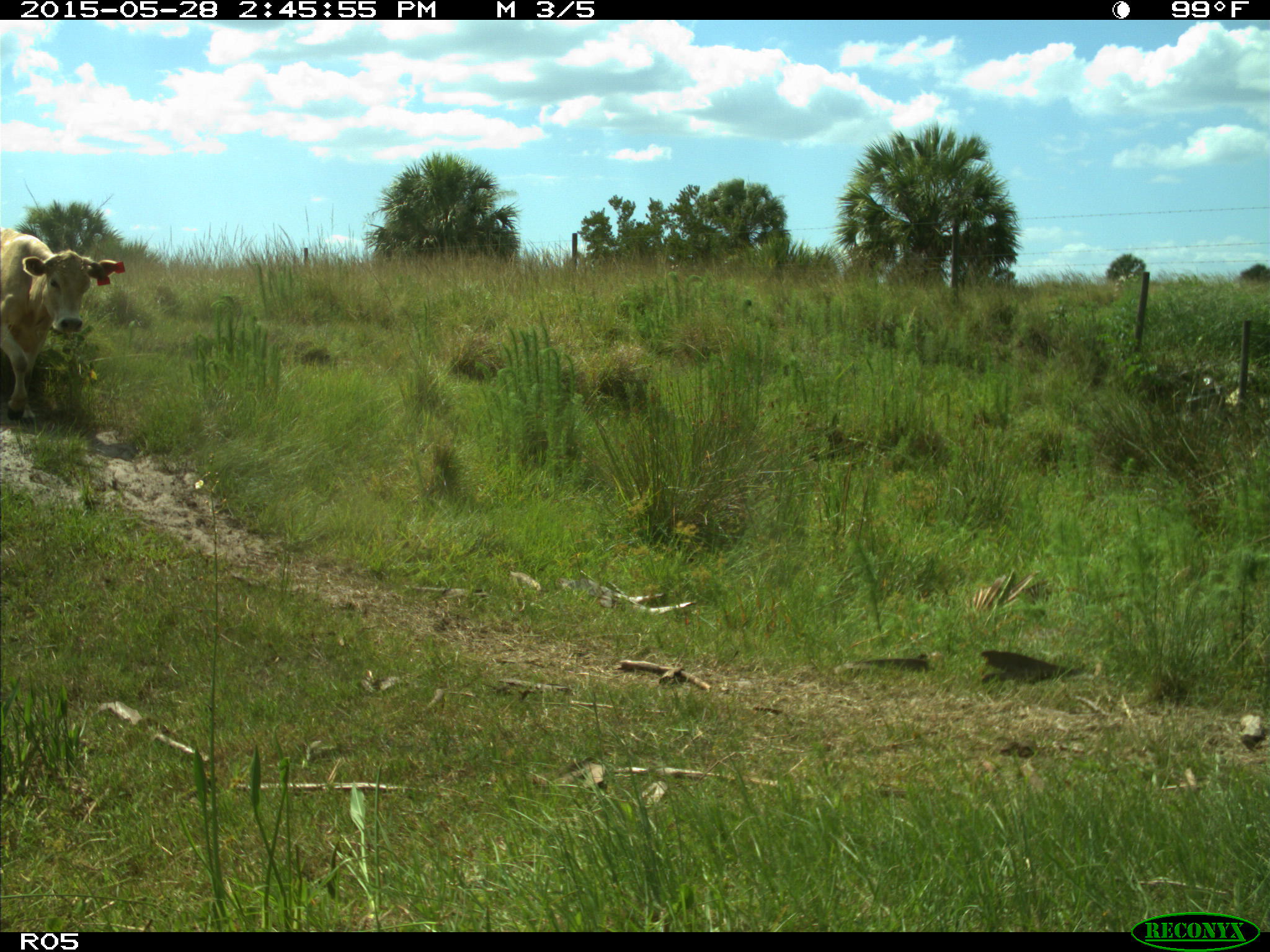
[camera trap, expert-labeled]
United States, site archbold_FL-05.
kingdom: Animalia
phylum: Chordata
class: Mammalia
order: Artiodactyla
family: Bovidae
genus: Bos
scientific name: Bos taurus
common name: domestic cow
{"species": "Bos taurus (domestic cow)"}